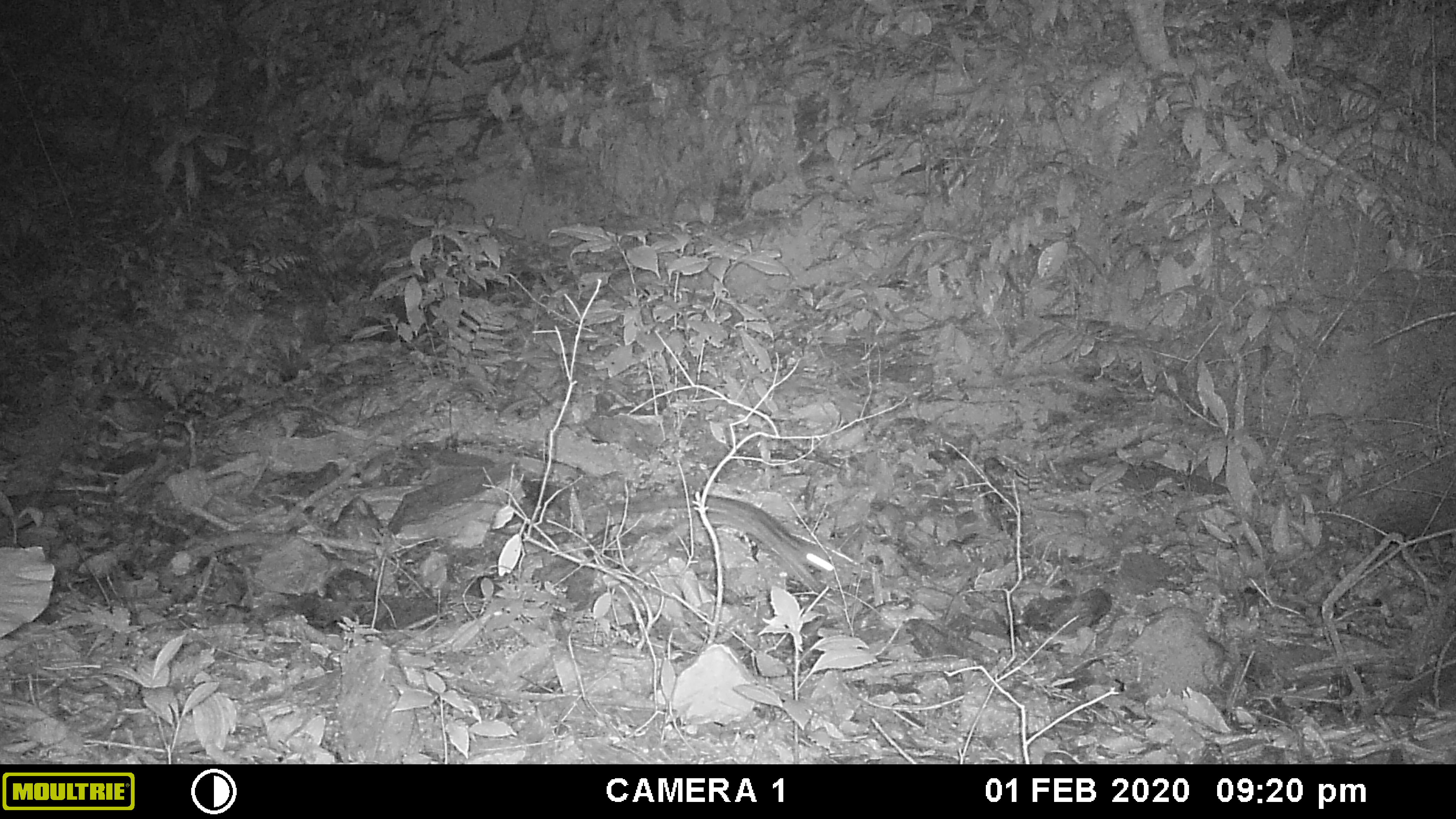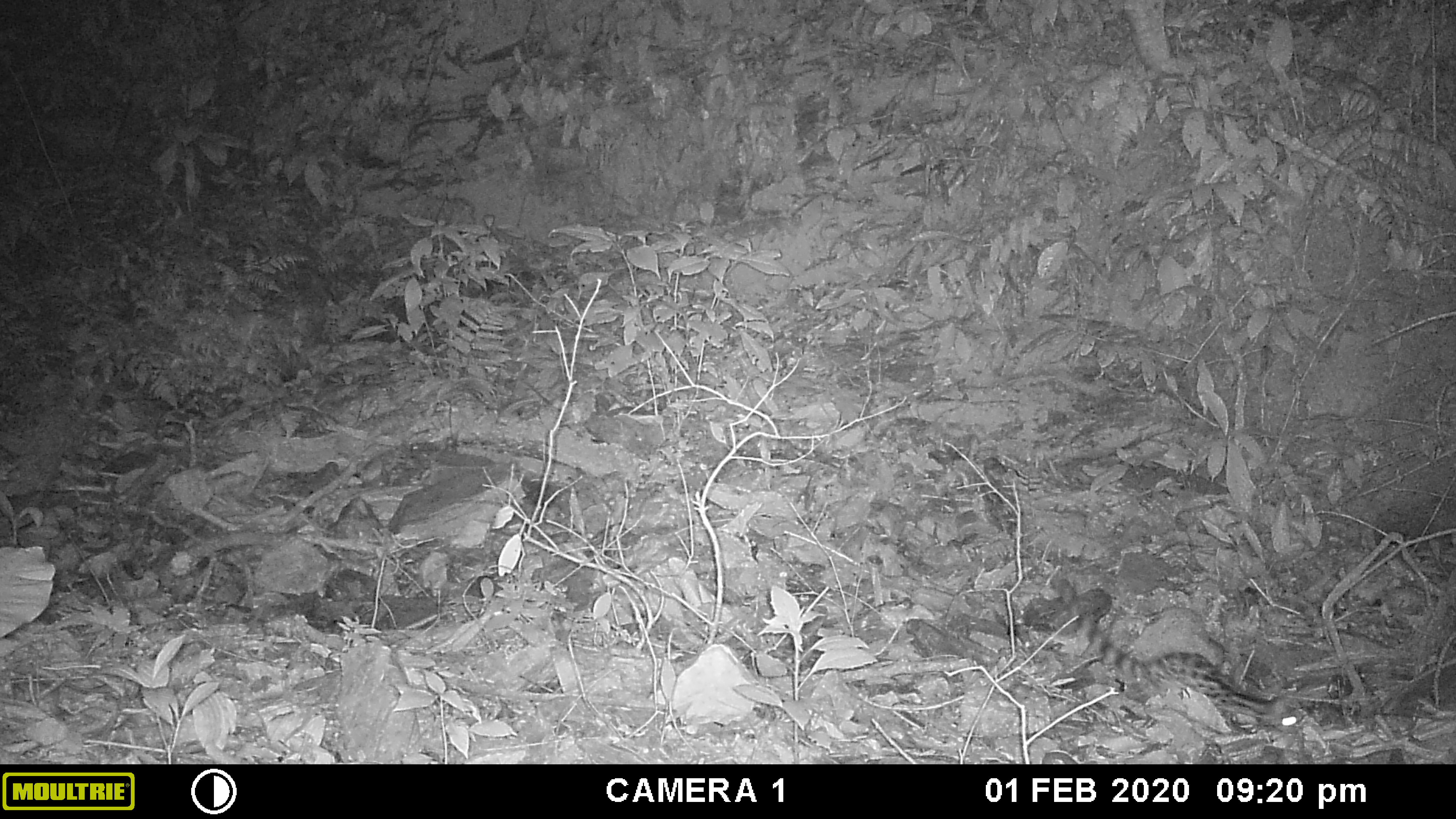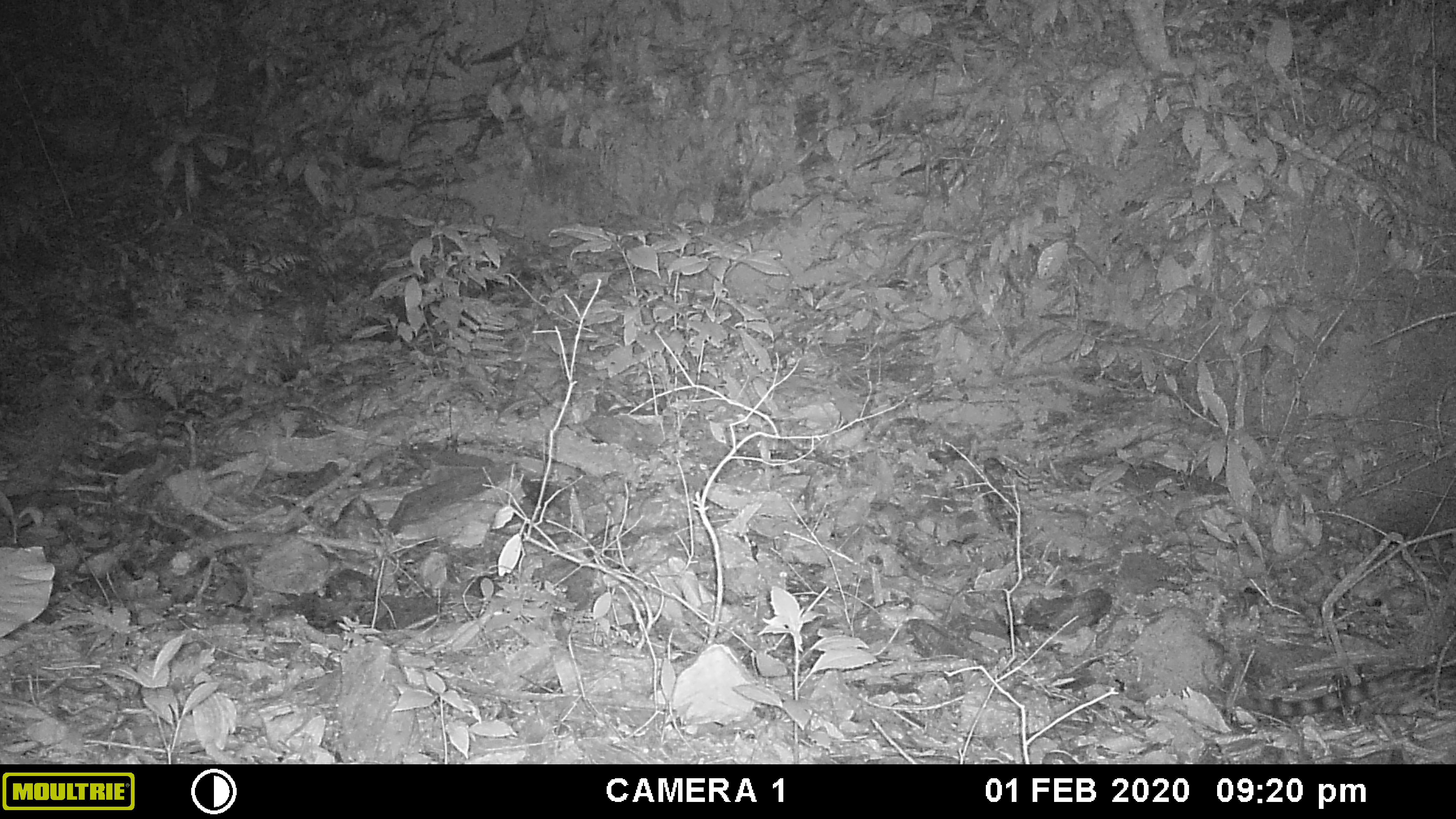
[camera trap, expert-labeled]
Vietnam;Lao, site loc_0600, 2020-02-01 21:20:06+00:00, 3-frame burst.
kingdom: Animalia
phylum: Chordata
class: Mammalia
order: Carnivora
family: Prionodontidae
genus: Prionodon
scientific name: Prionodon pardicolor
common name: spotted linsang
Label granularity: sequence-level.